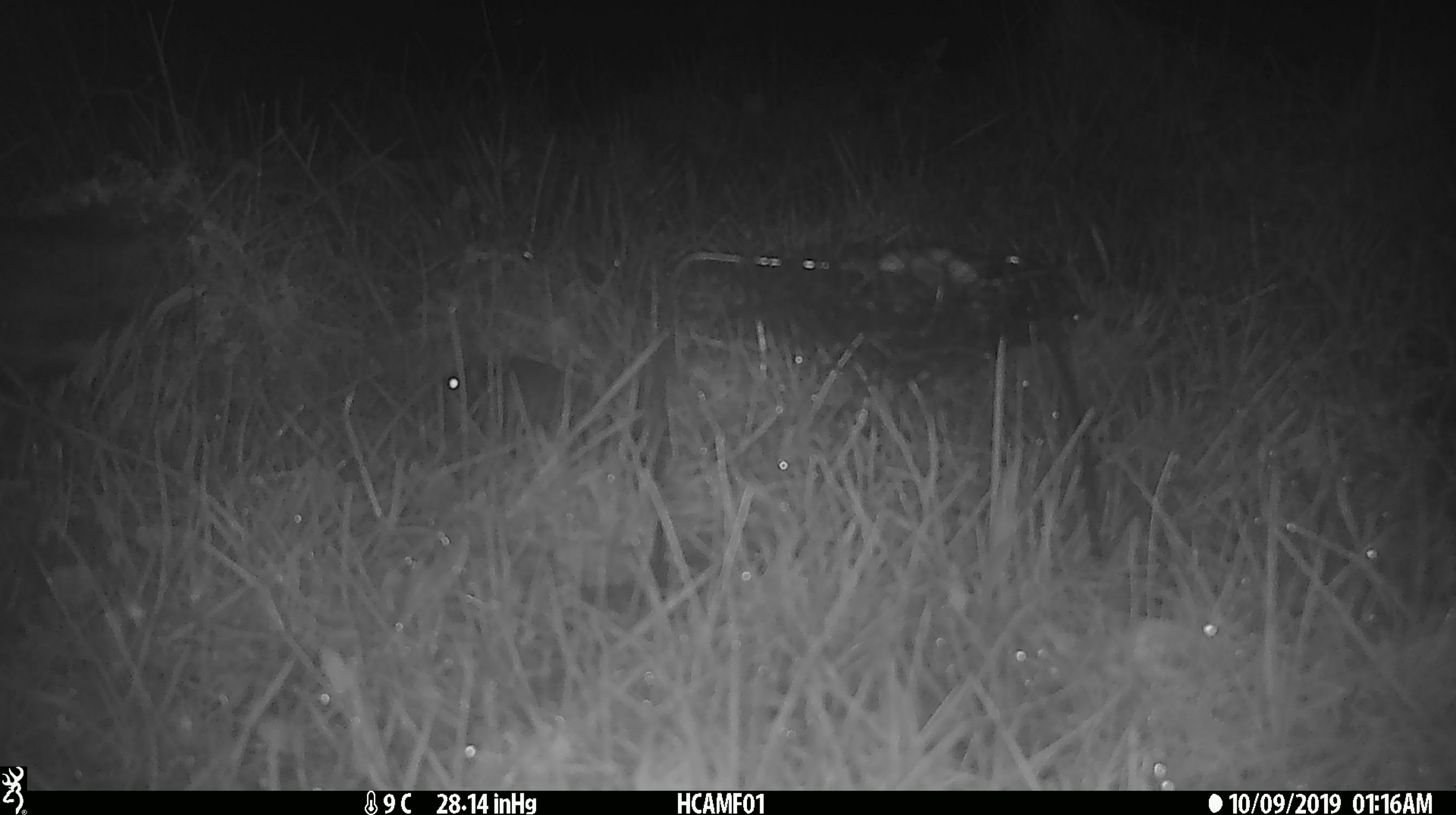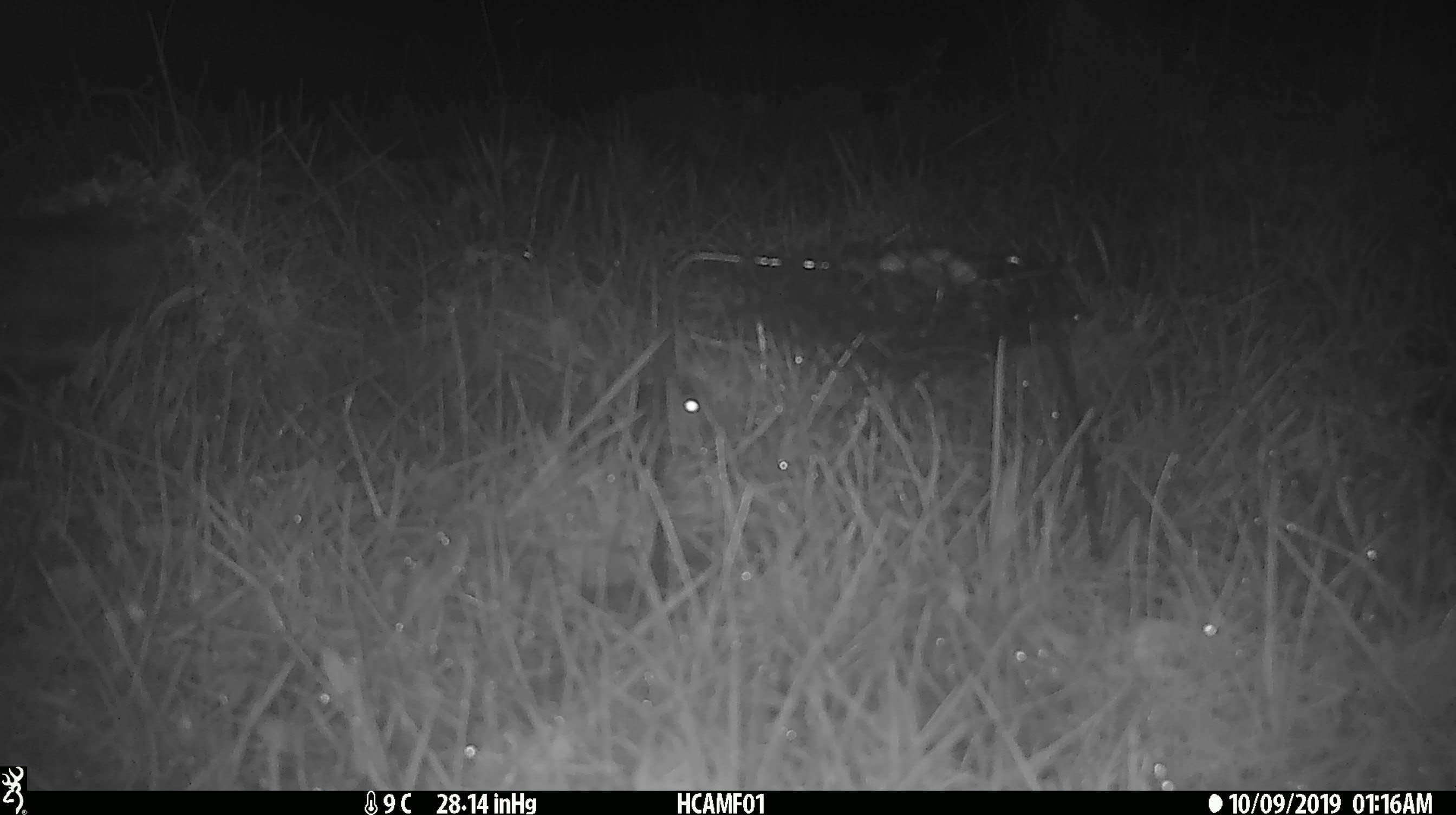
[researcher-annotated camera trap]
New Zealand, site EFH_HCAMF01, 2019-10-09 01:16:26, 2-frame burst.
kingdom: Animalia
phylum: Chordata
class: Mammalia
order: Rodentia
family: Muridae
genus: Mus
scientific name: Mus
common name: mouse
Mouse (Mus).